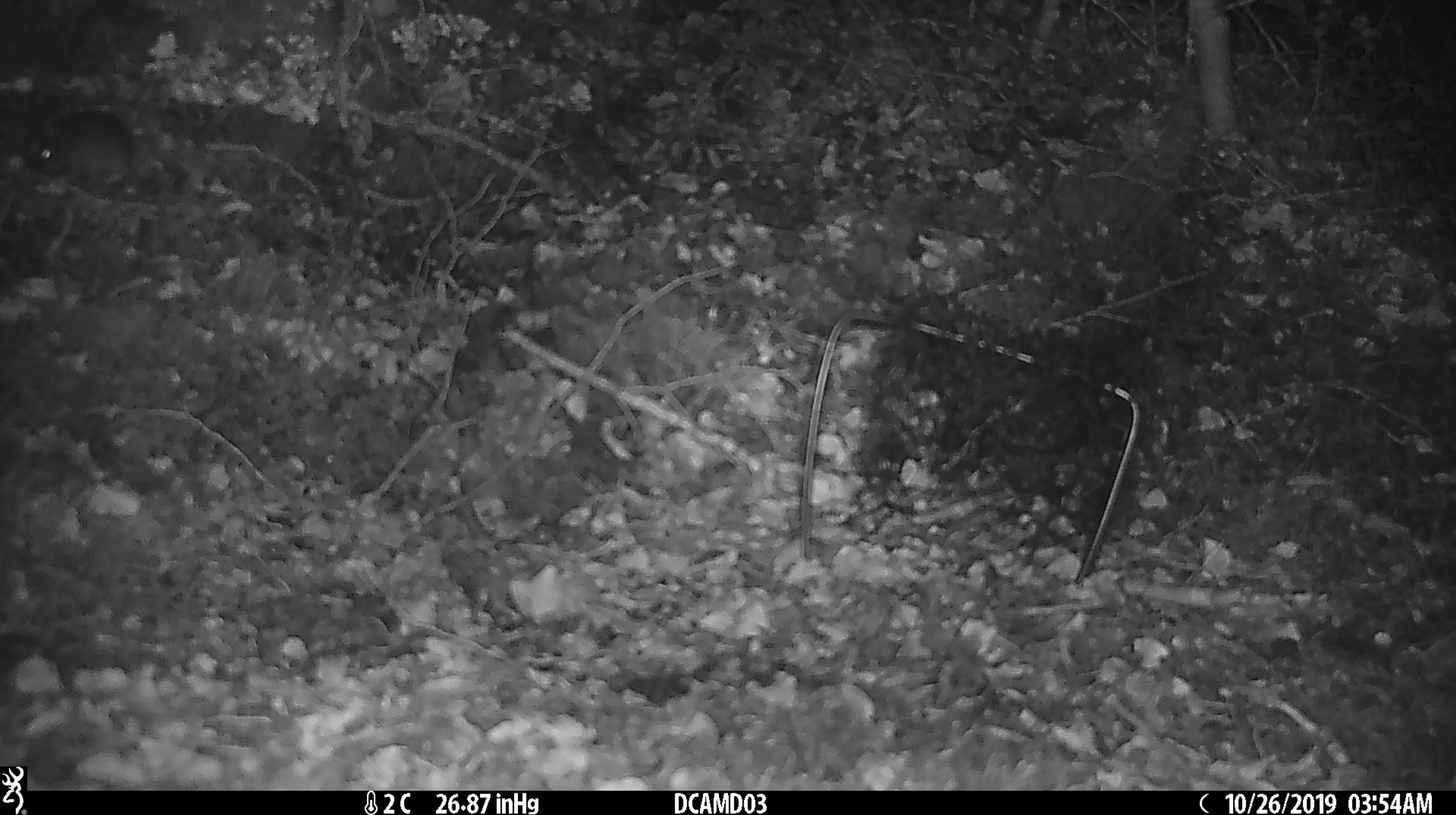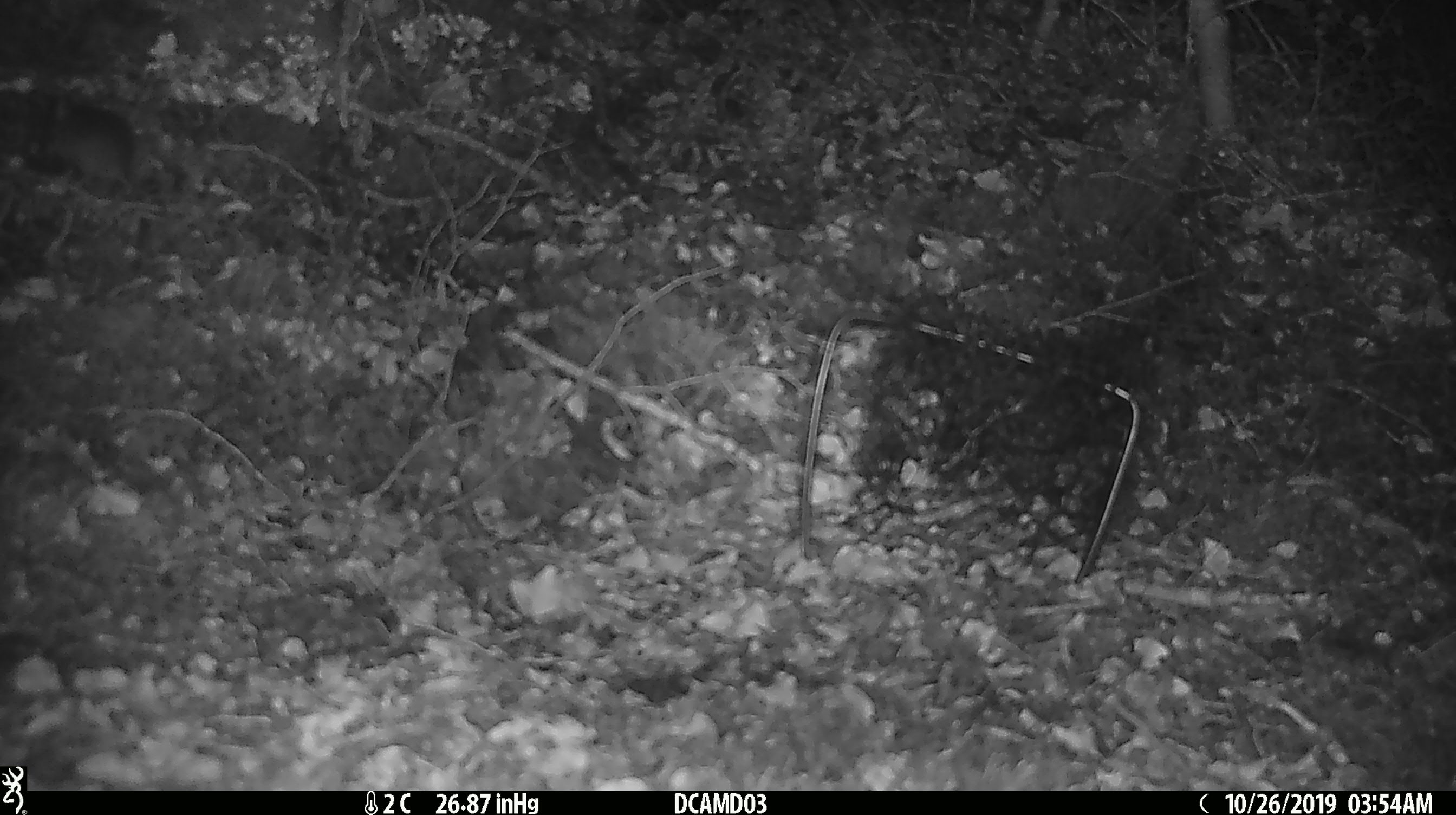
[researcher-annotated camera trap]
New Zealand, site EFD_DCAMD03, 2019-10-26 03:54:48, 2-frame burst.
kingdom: Animalia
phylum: Chordata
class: Mammalia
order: Rodentia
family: Muridae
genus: Mus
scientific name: Mus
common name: mouse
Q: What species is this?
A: Mouse (Mus).